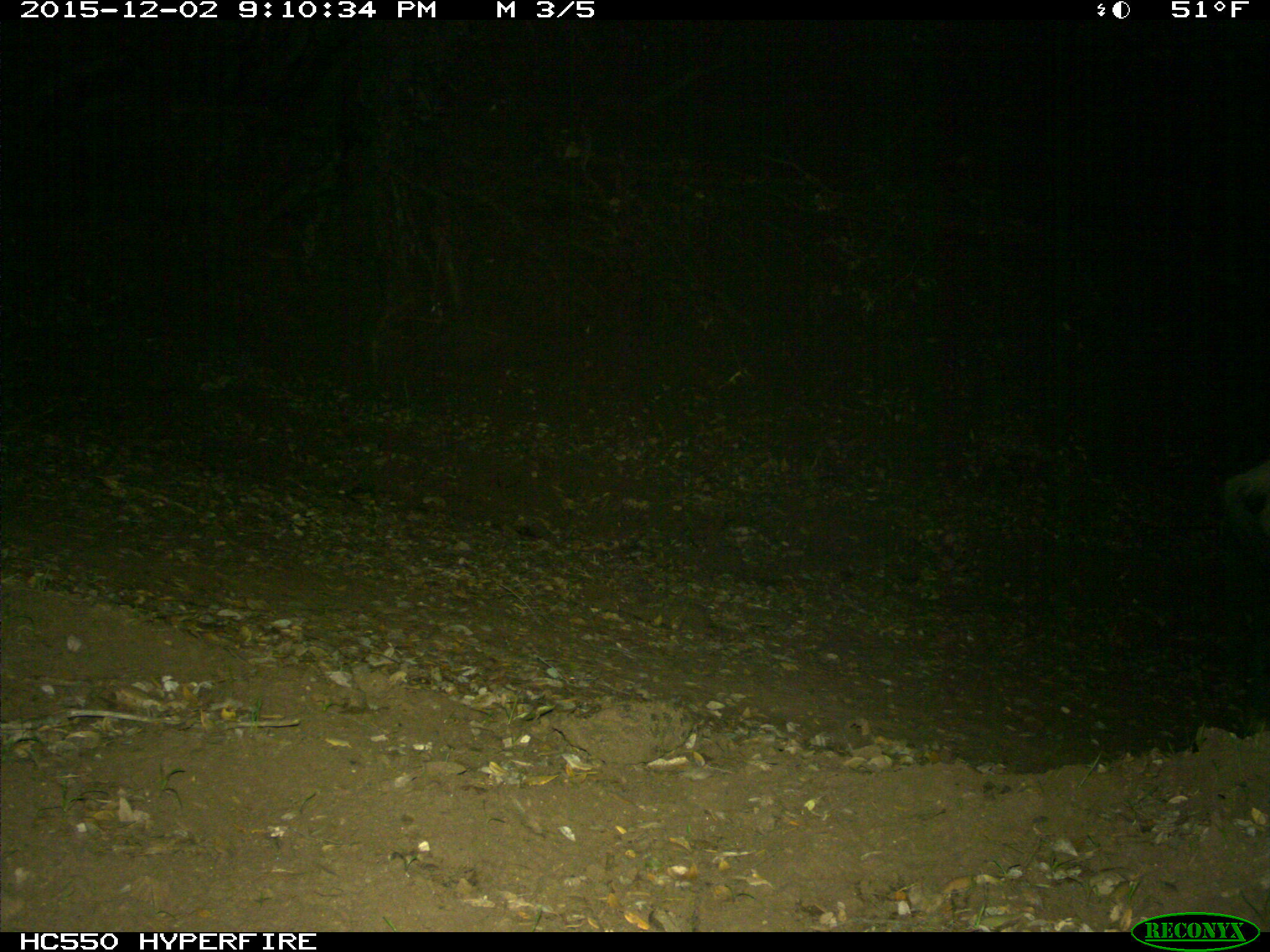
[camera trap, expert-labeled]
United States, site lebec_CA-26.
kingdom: Animalia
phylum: Chordata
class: Mammalia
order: Artiodactyla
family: Suidae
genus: Sus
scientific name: Sus scrofa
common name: wild boar